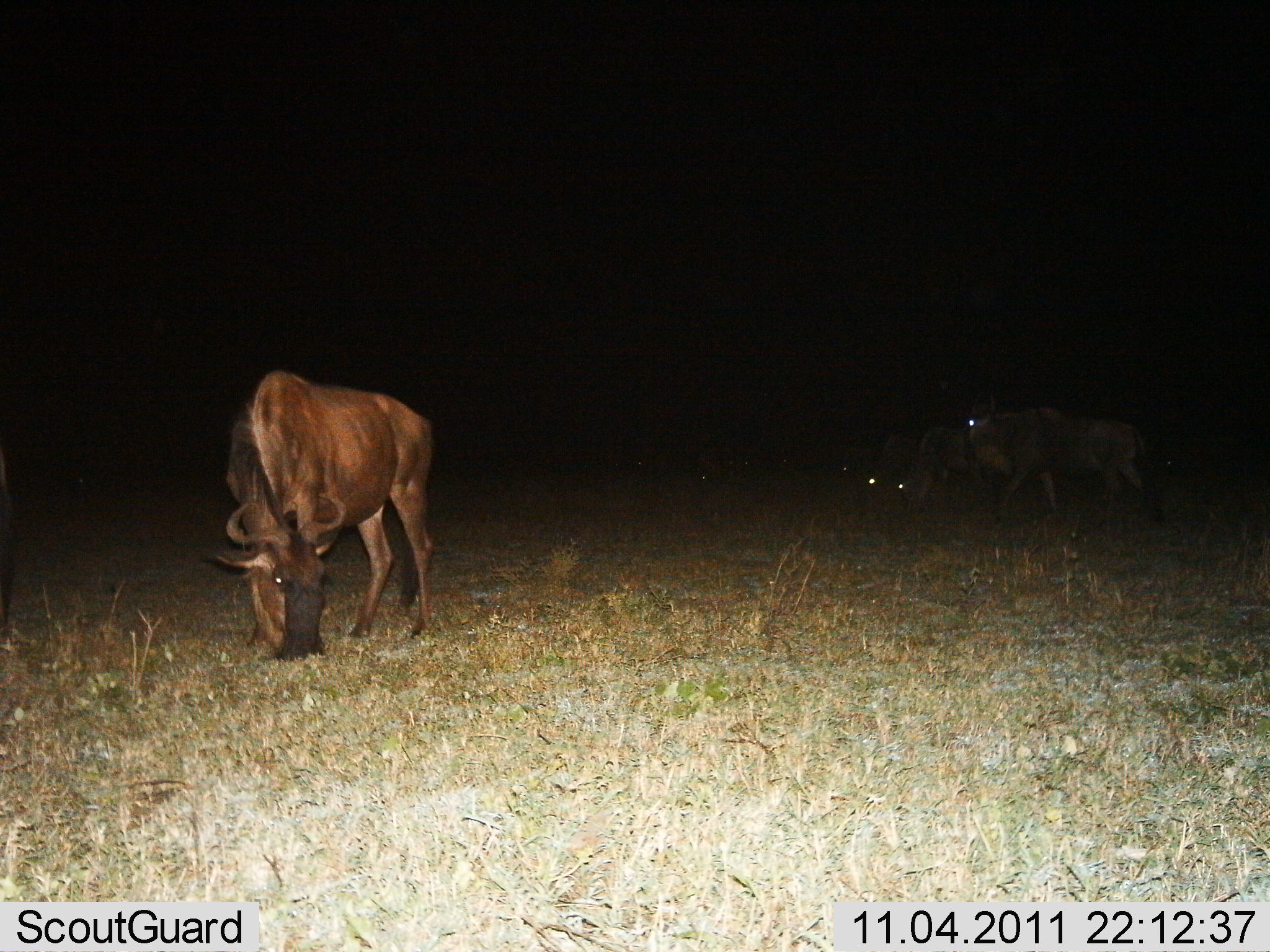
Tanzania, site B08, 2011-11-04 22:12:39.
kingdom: Animalia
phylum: Chordata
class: Mammalia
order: Artiodactyla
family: Bovidae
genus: Connochaetes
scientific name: Connochaetes taurinus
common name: blue wildebeest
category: wildebeest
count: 3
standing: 33%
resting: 0%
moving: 8%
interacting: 0%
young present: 0%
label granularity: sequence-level